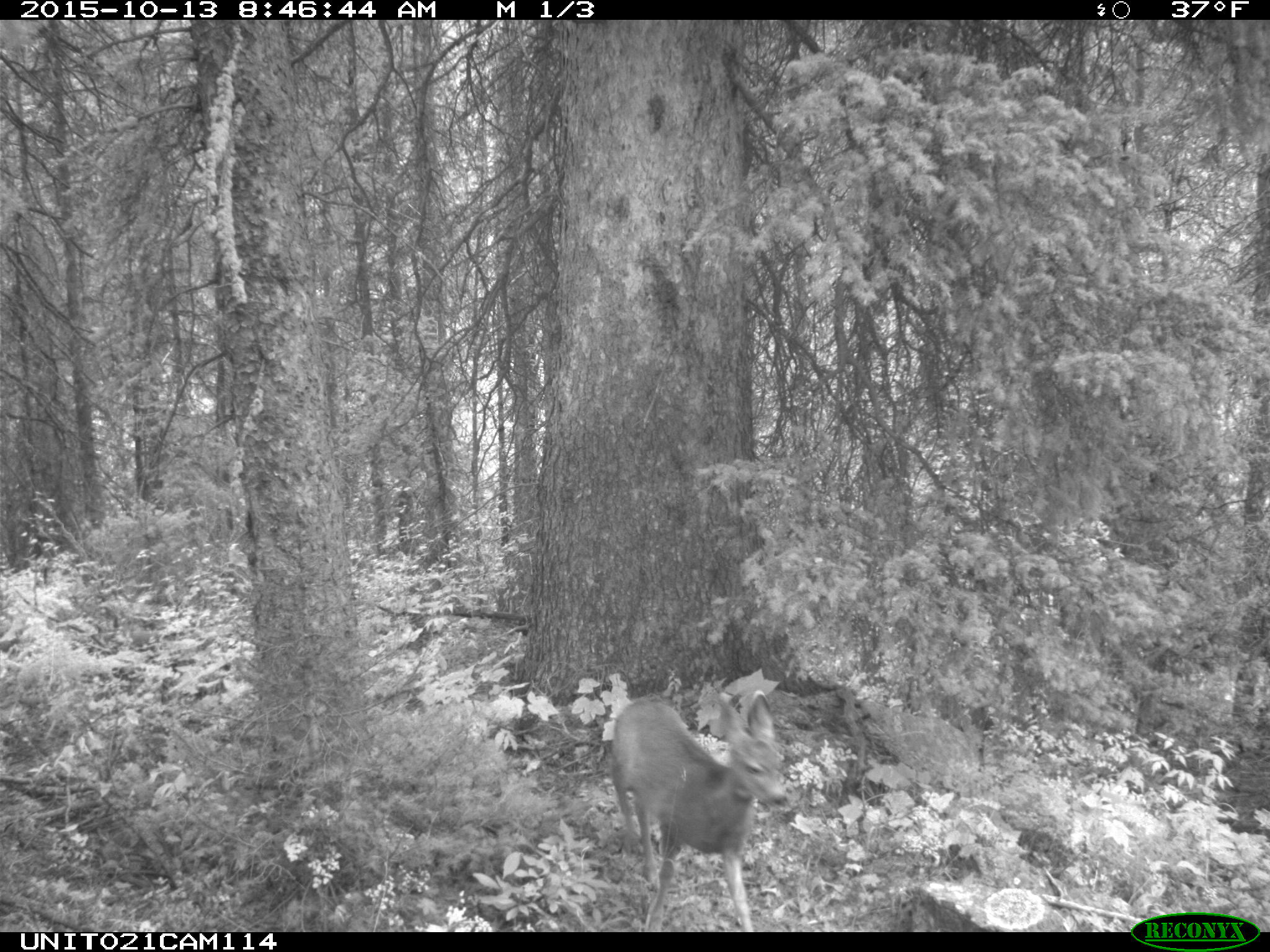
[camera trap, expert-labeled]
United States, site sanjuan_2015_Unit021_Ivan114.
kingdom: Animalia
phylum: Chordata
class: Mammalia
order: Artiodactyla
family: Cervidae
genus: Odocoileus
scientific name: Odocoileus hemionus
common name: mule deer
Odocoileus hemionus (mule deer).